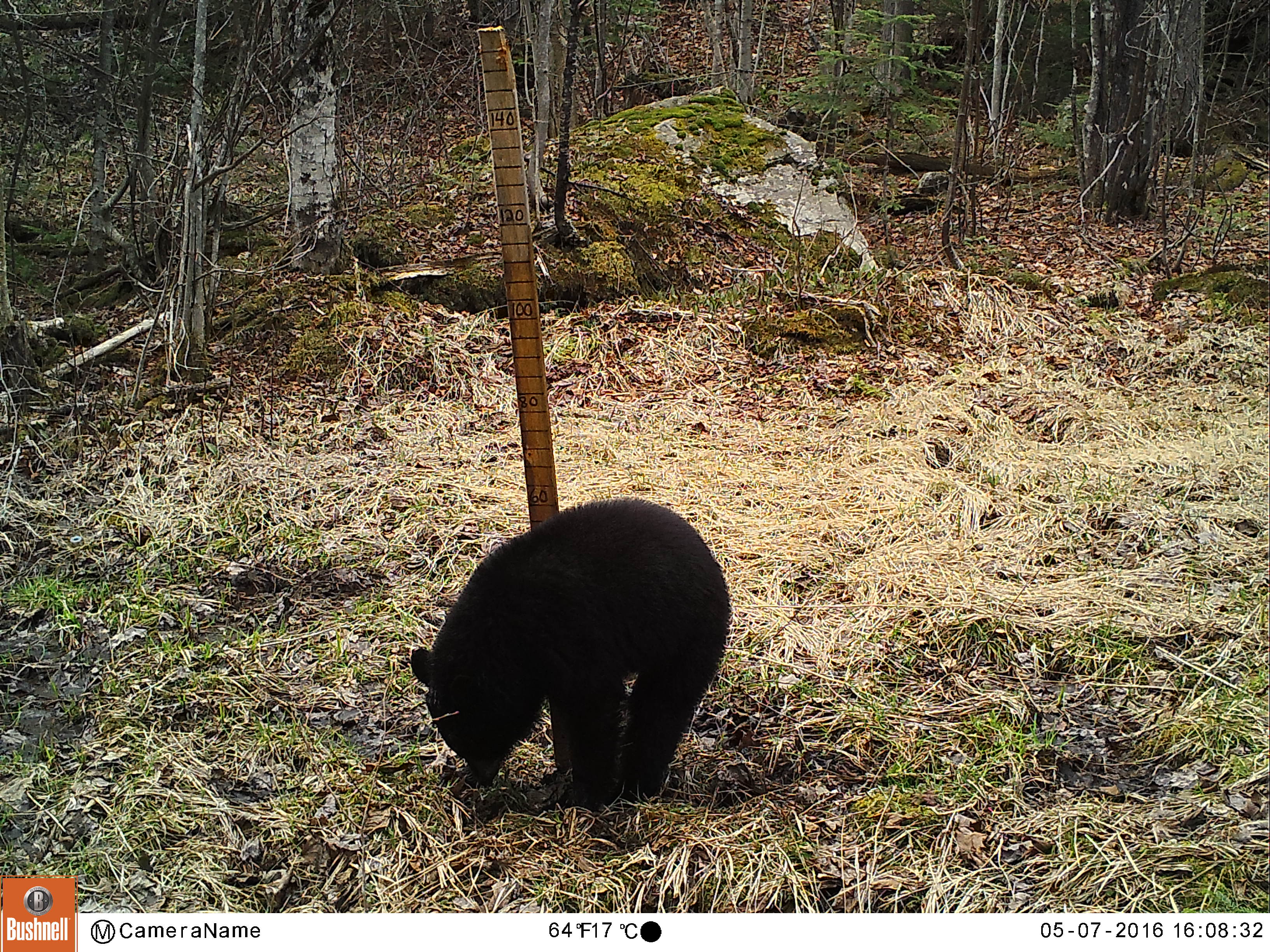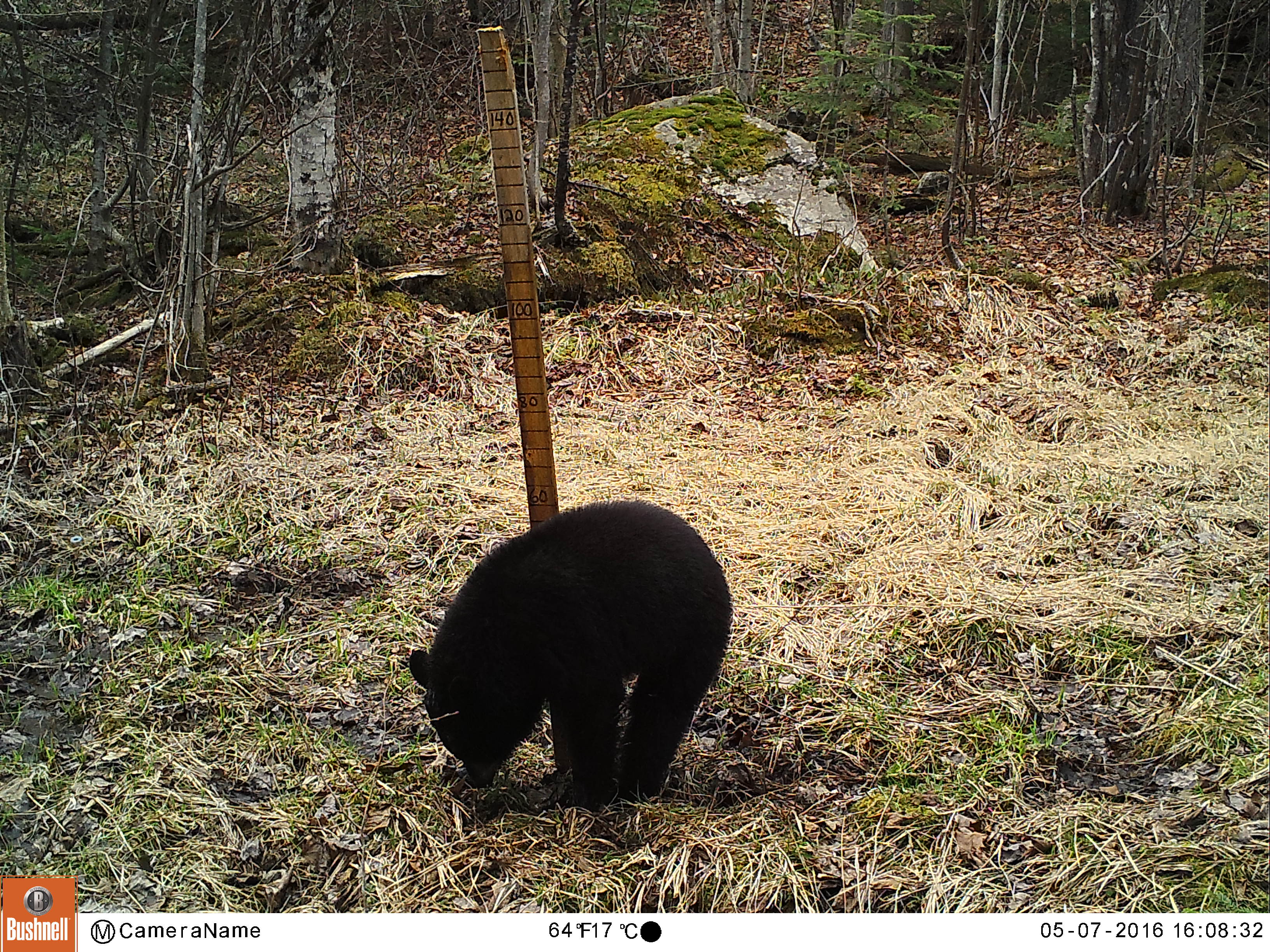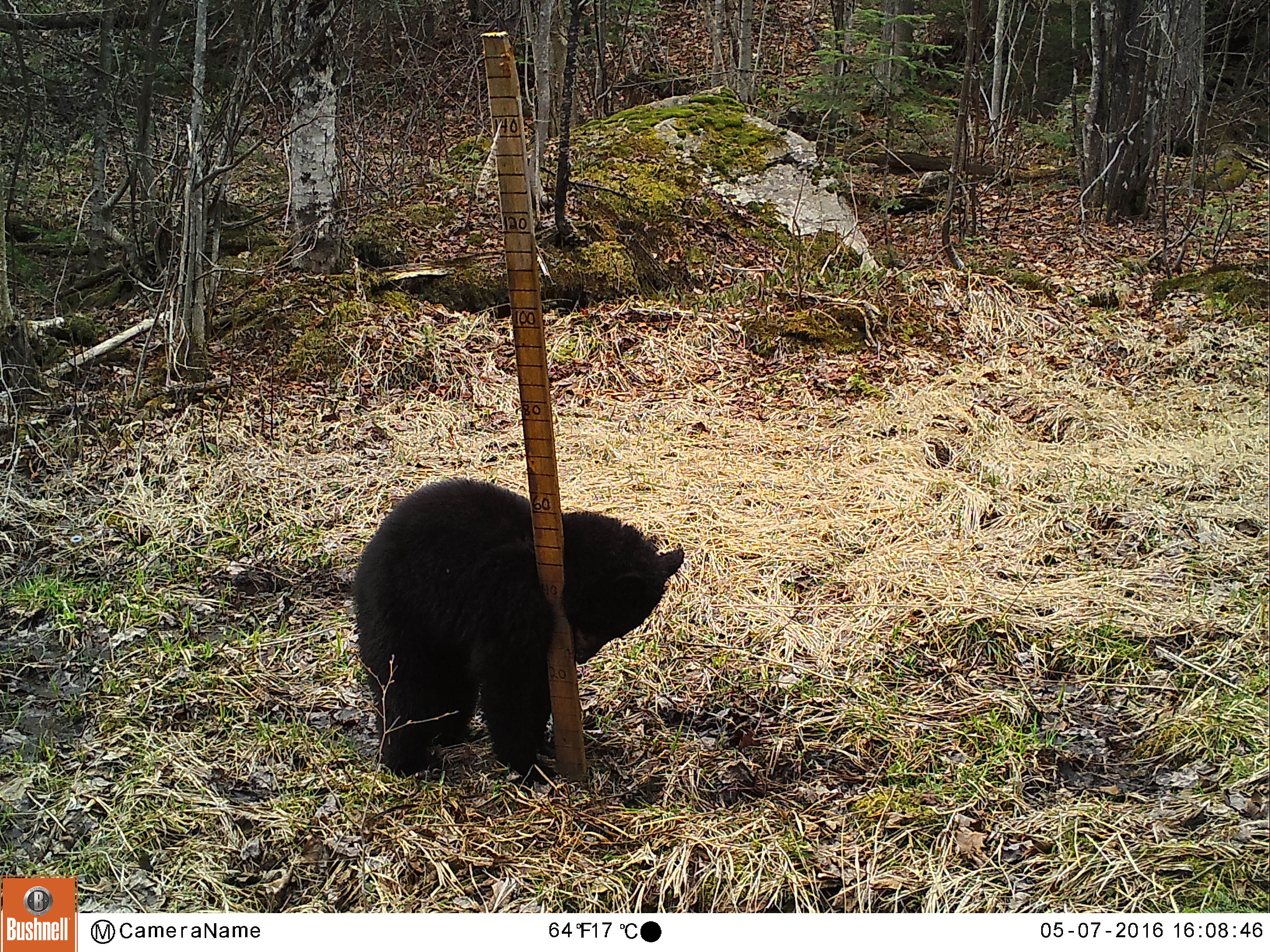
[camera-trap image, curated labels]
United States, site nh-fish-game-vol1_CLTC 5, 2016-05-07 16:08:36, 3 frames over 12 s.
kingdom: Animalia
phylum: Chordata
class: Mammalia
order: Carnivora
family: Ursidae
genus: Ursus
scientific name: Ursus americanus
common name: black bear